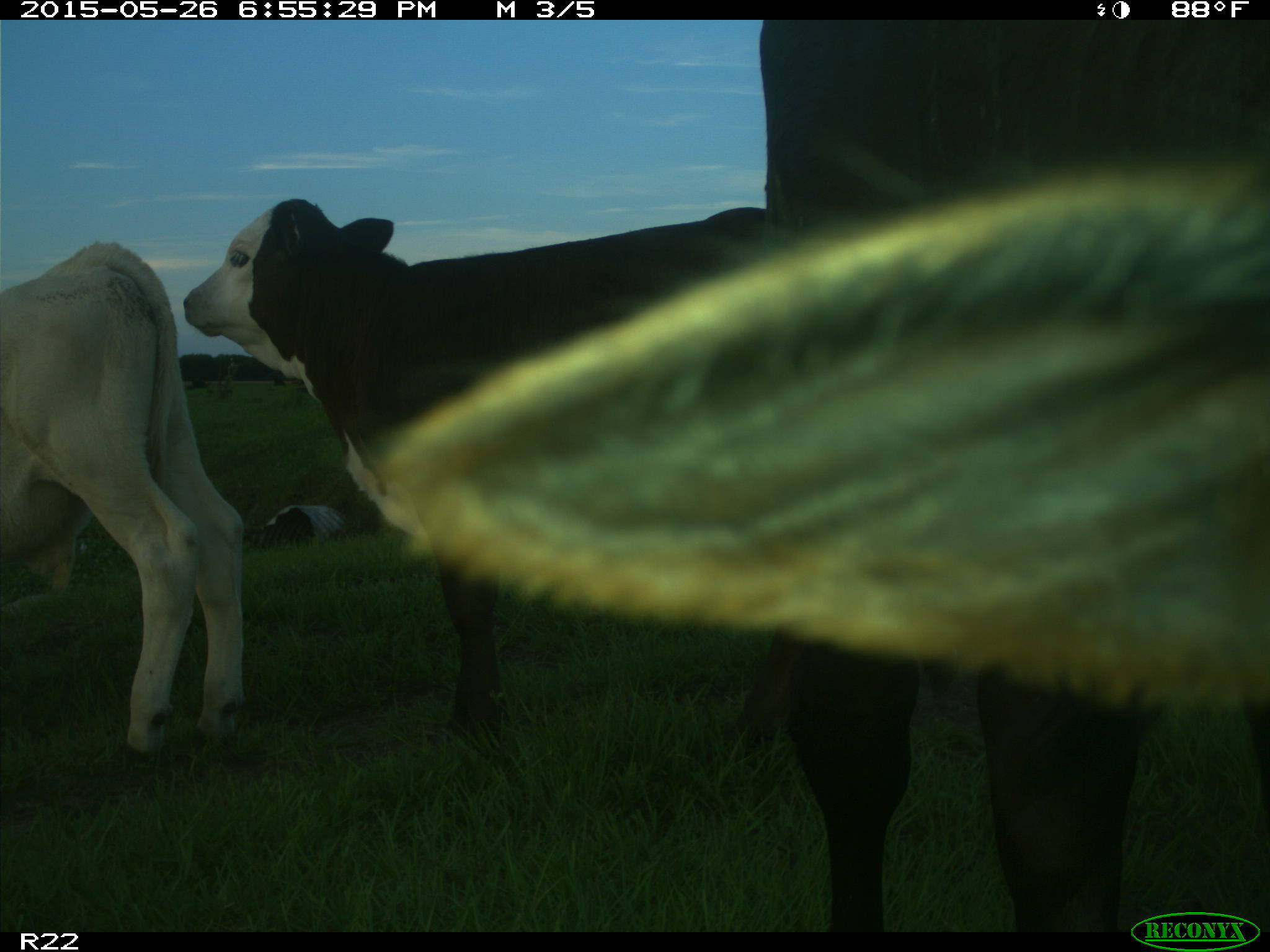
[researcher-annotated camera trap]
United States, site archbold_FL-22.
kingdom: Animalia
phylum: Chordata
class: Mammalia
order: Artiodactyla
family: Bovidae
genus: Bos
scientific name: Bos taurus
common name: domestic cow